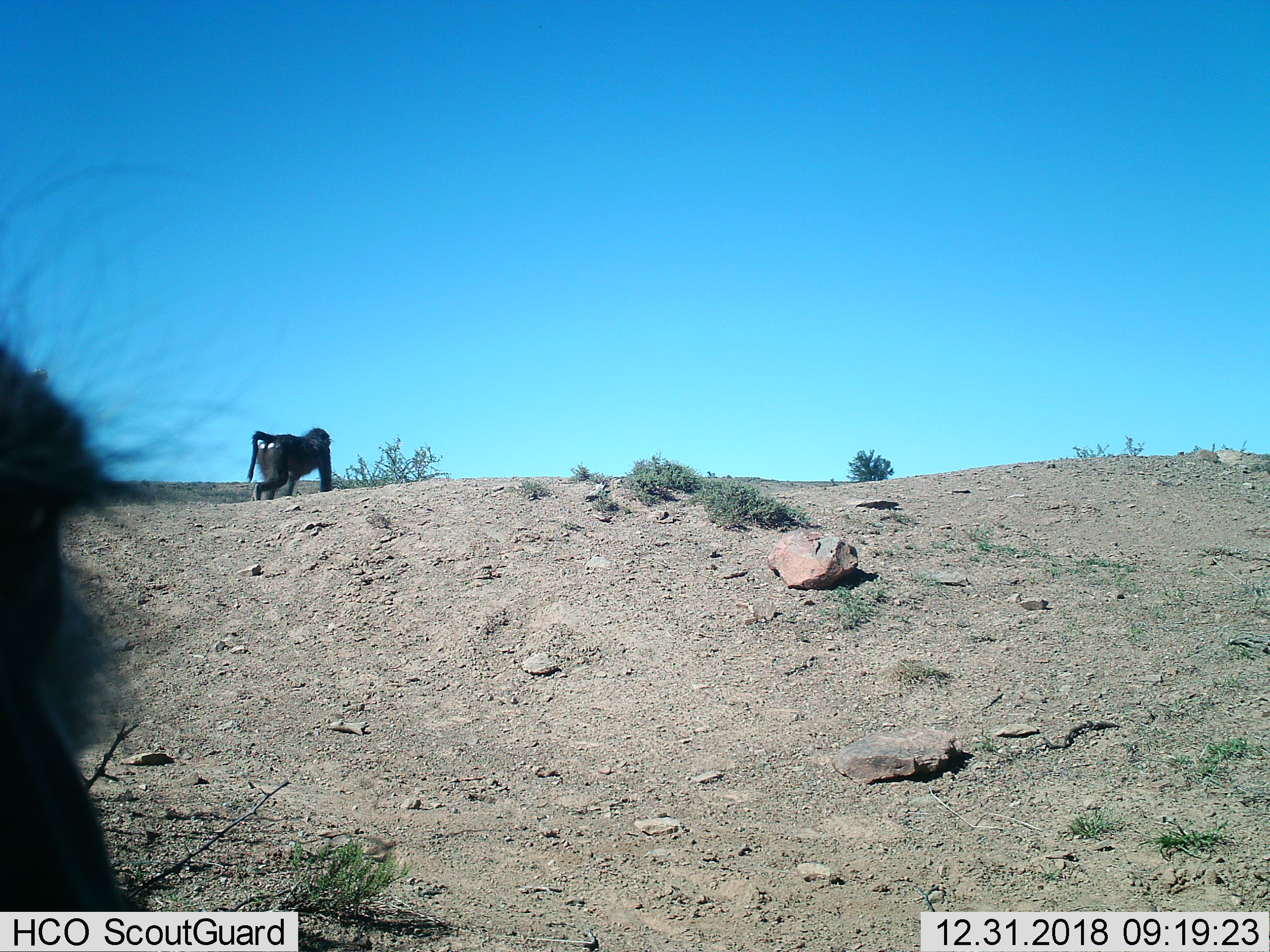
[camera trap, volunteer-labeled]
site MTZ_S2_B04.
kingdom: Animalia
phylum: Chordata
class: Mammalia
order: Primates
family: Cercopithecidae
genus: Papio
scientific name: Papio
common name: baboon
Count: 2.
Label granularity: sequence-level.